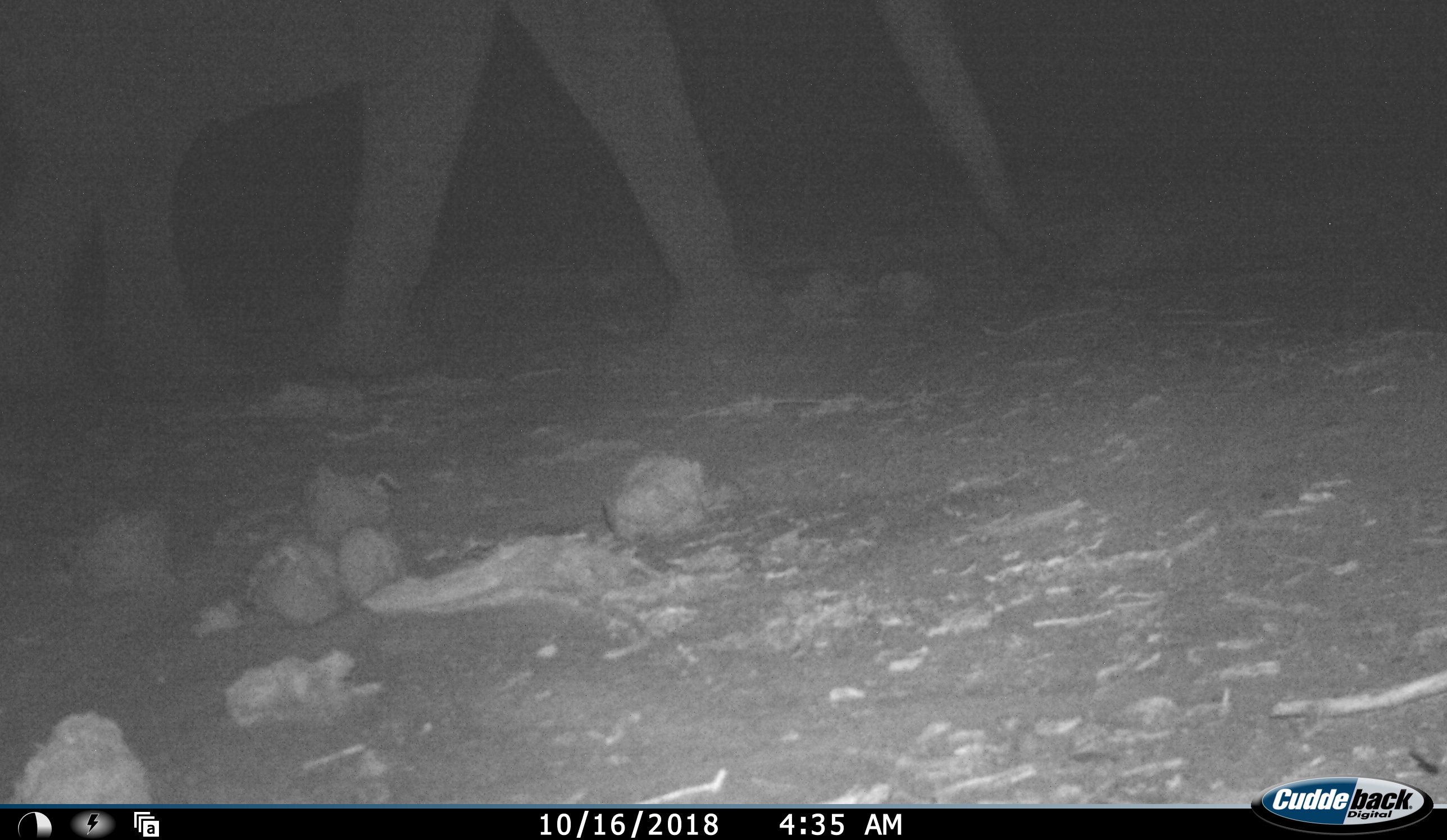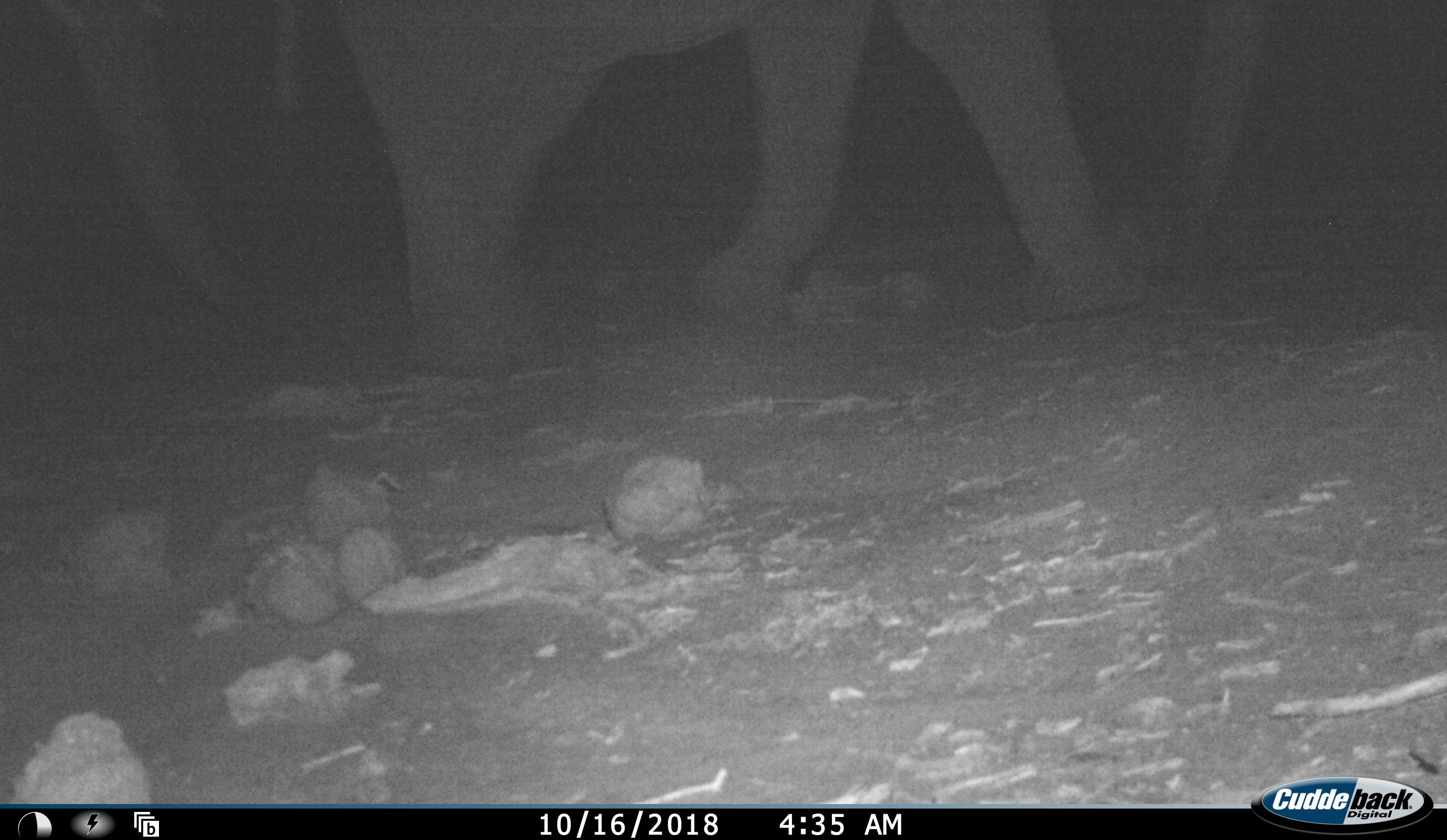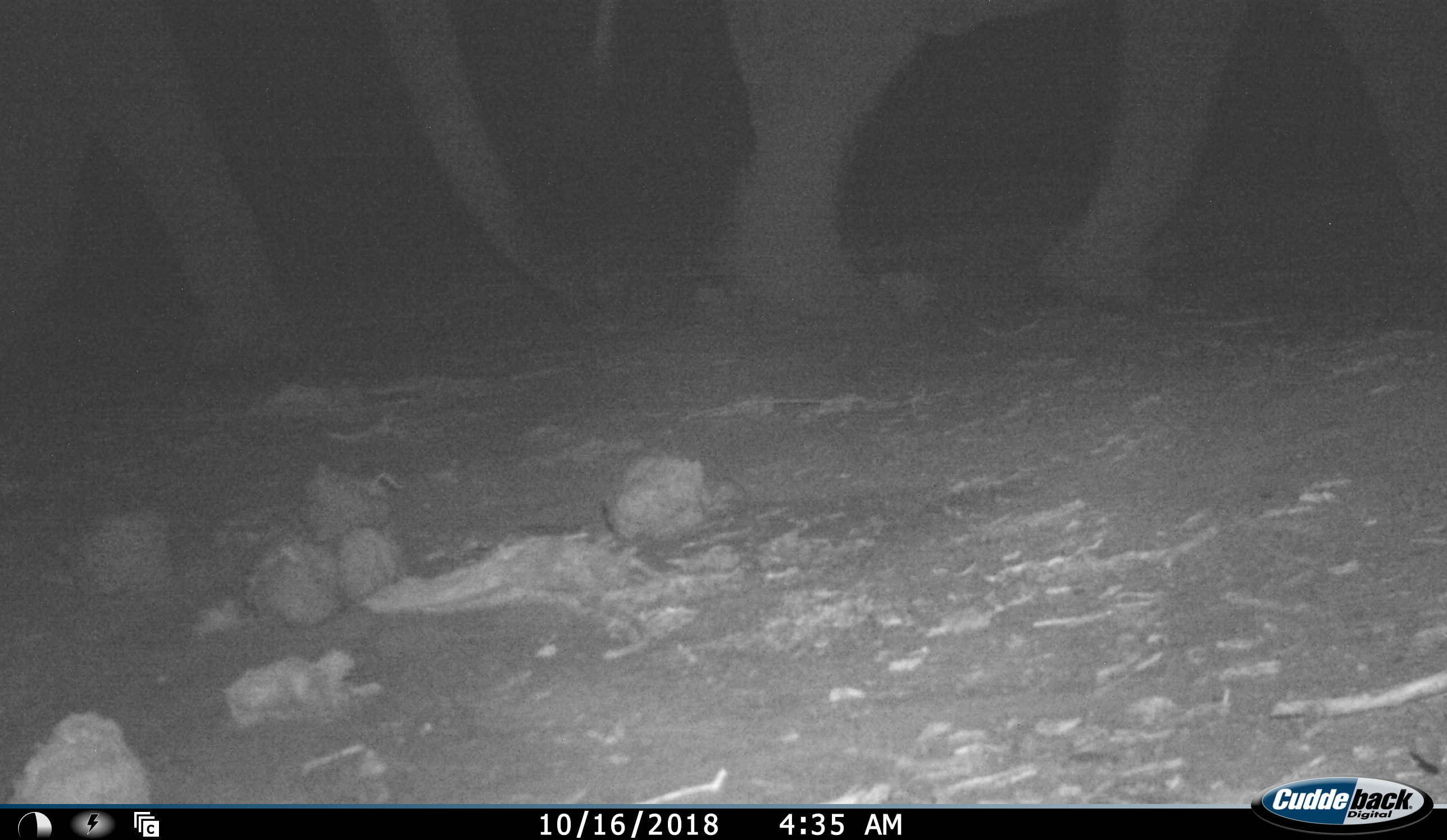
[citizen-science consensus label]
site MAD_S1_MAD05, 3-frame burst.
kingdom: Animalia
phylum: Chordata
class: Mammalia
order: Proboscidea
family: Elephantidae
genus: Loxodonta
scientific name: Loxodonta africana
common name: african bush elephant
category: elephant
Elephant (african bush elephant) (Loxodonta africana), count 2. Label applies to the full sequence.